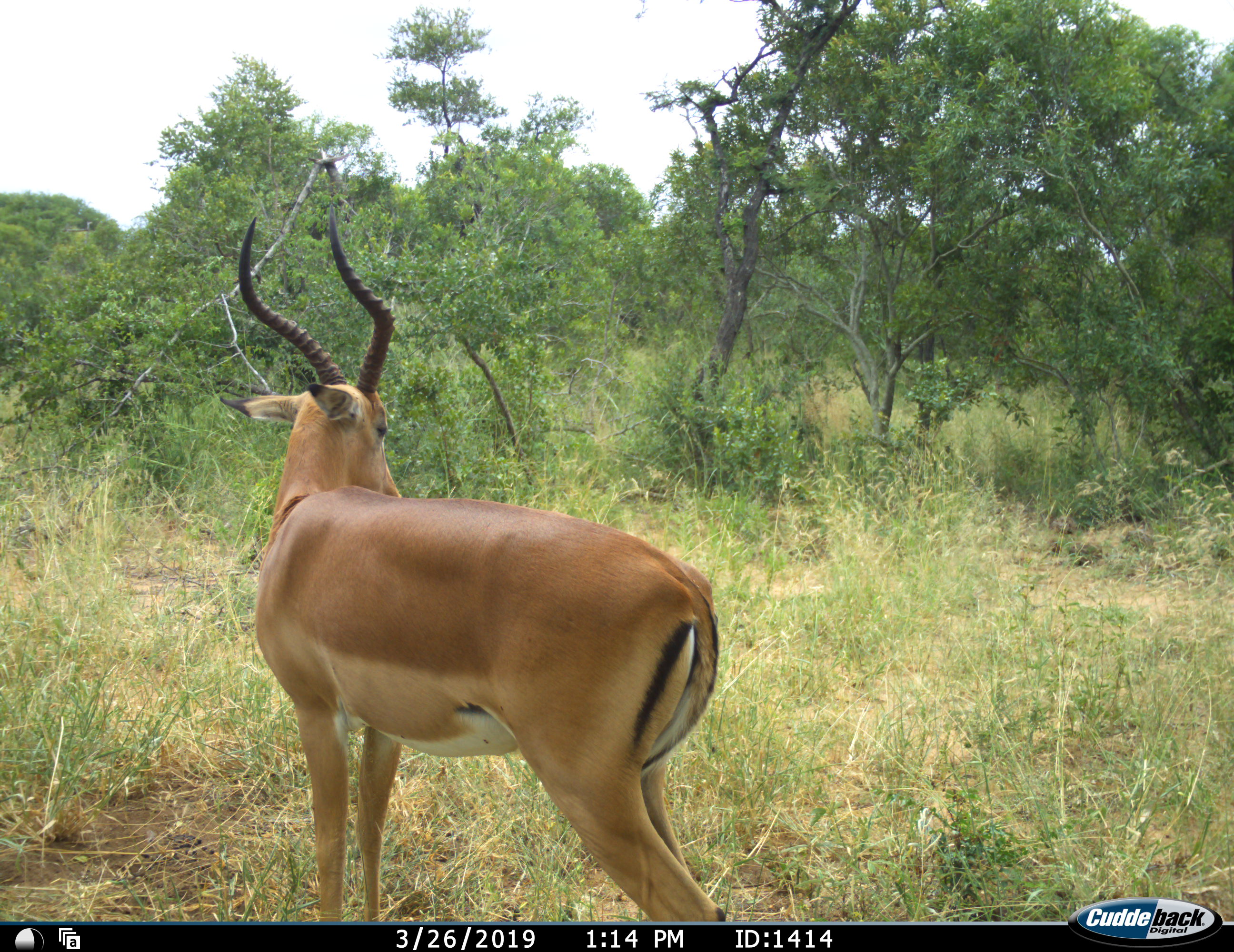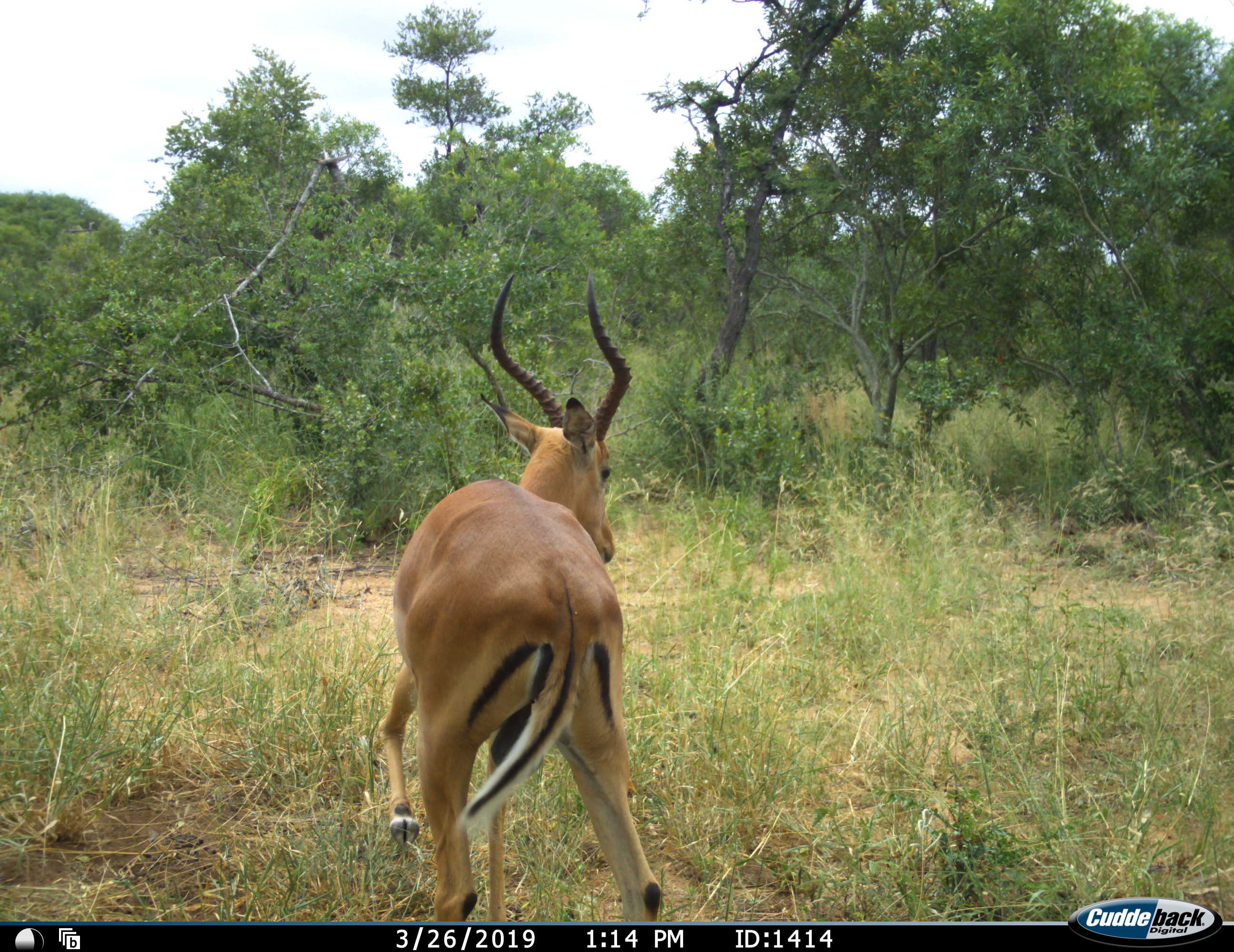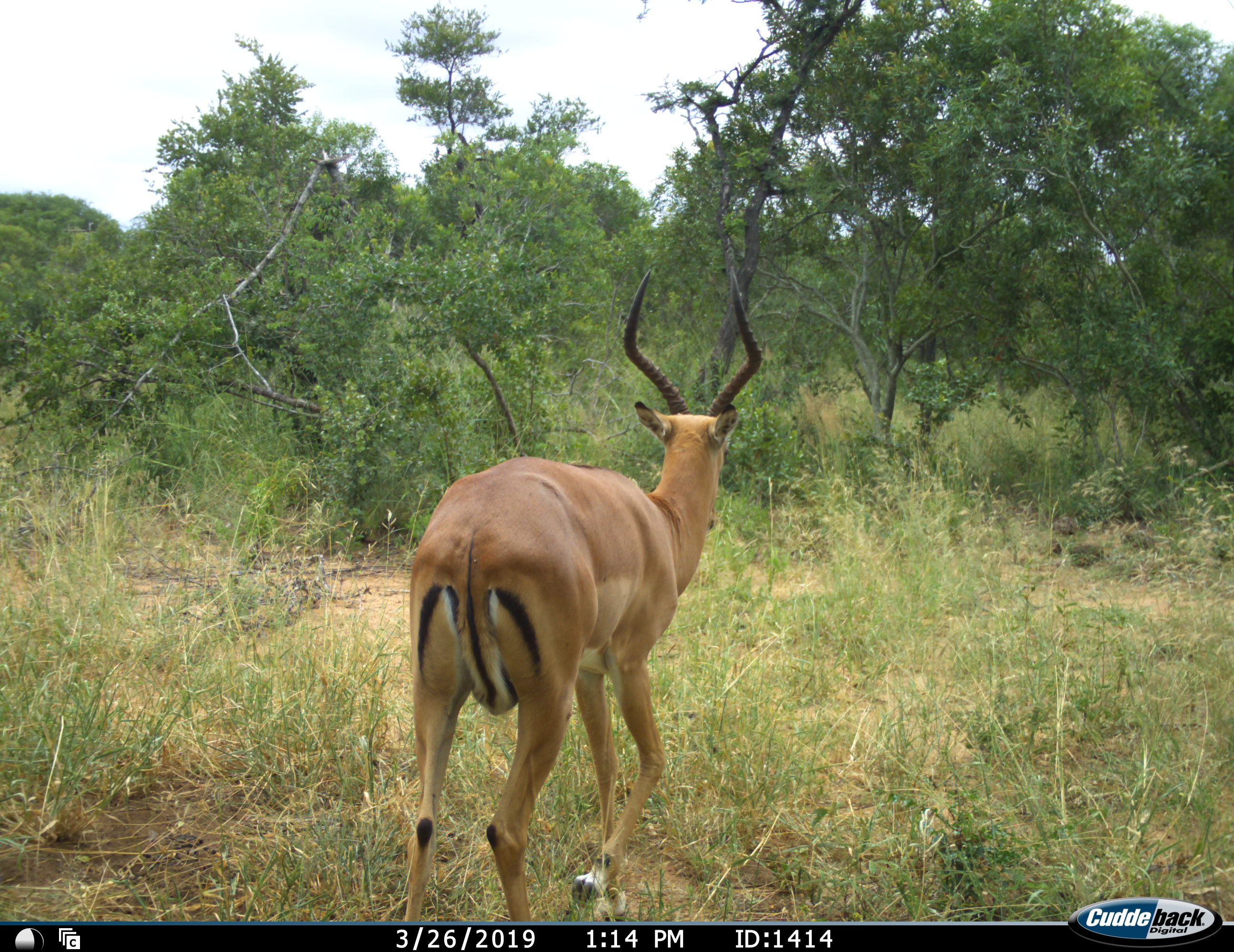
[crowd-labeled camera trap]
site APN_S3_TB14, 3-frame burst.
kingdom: Animalia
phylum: Chordata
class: Mammalia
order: Artiodactyla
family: Bovidae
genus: Aepyceros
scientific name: Aepyceros melampus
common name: impala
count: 1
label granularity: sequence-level